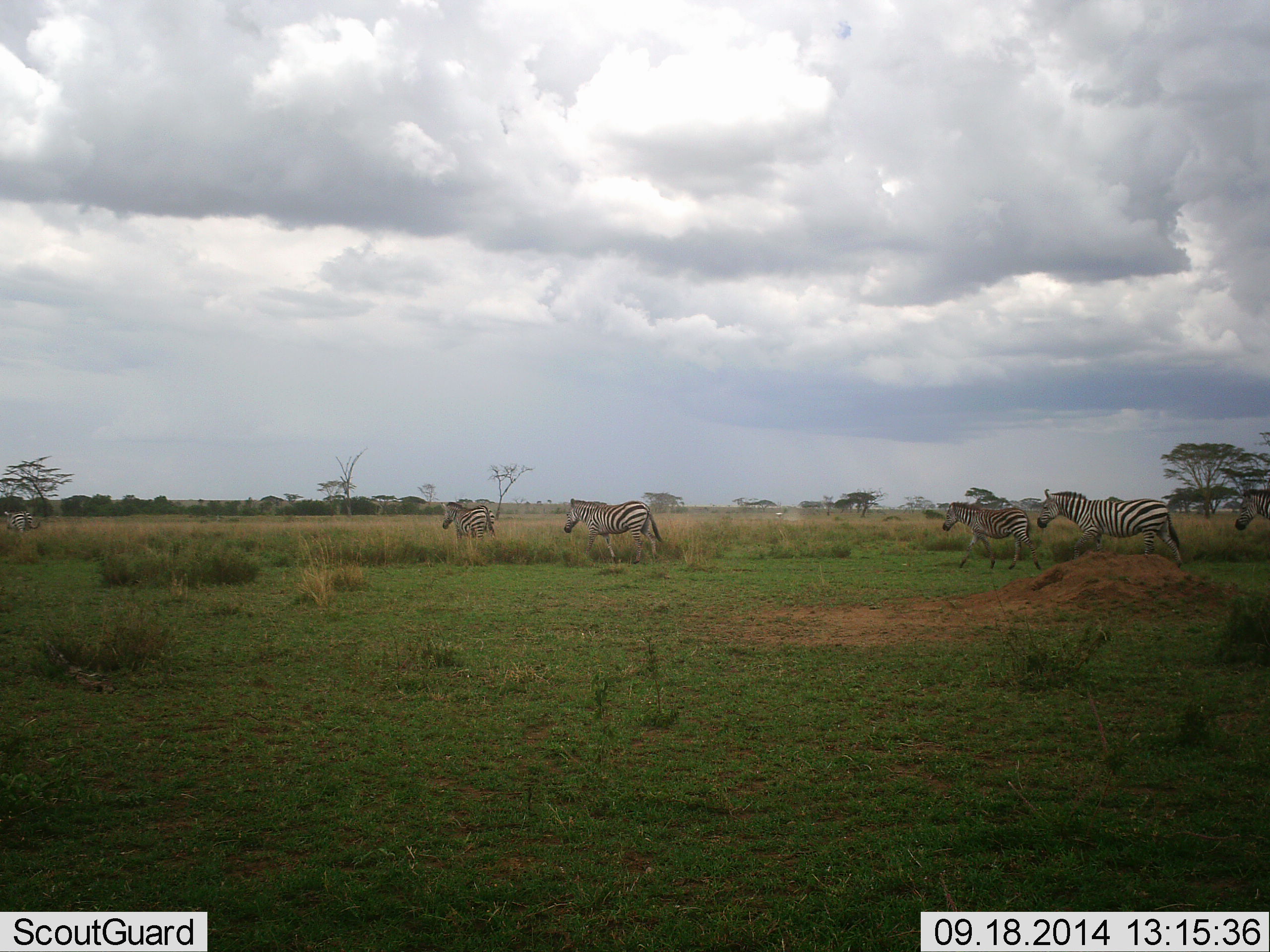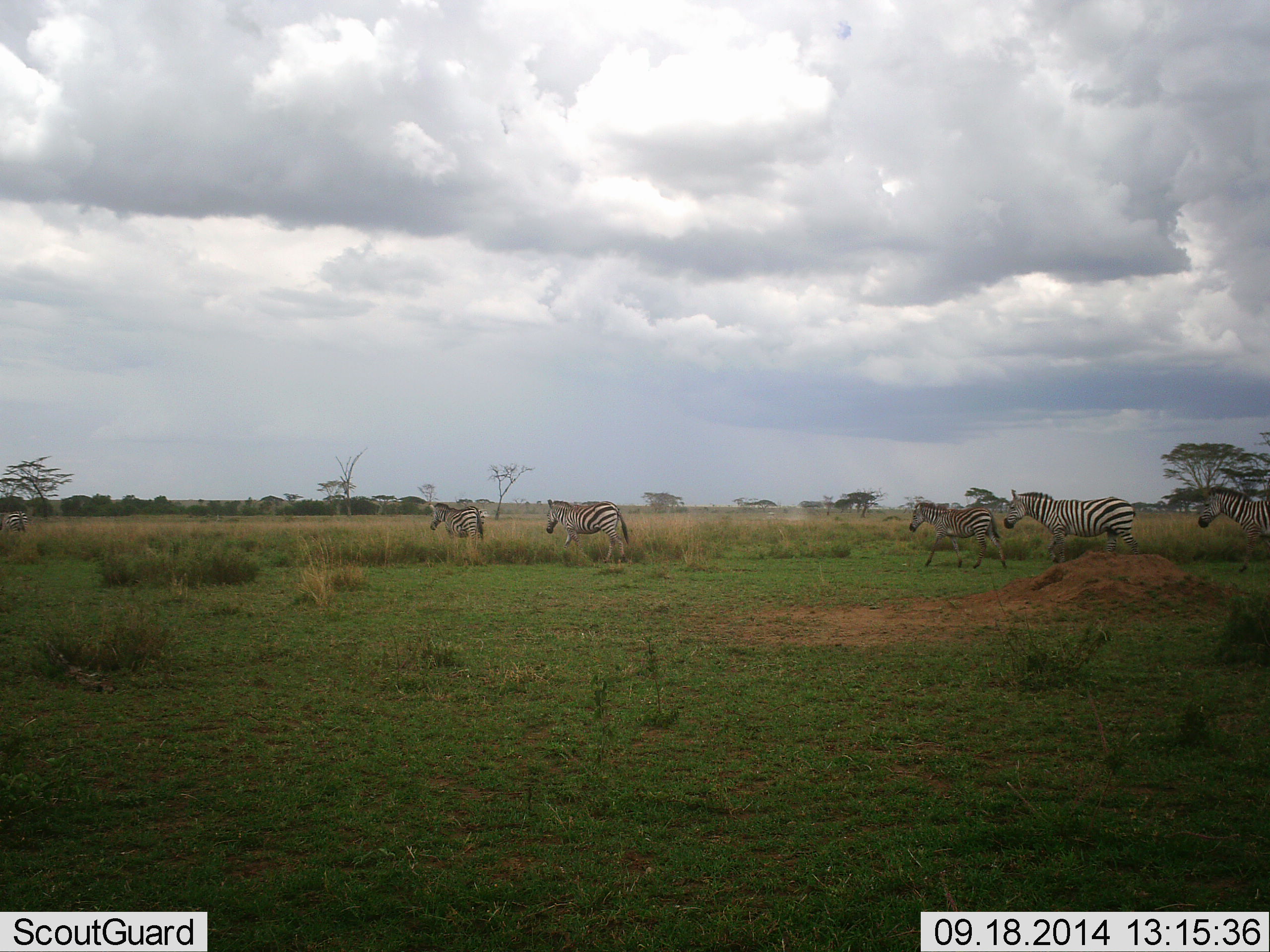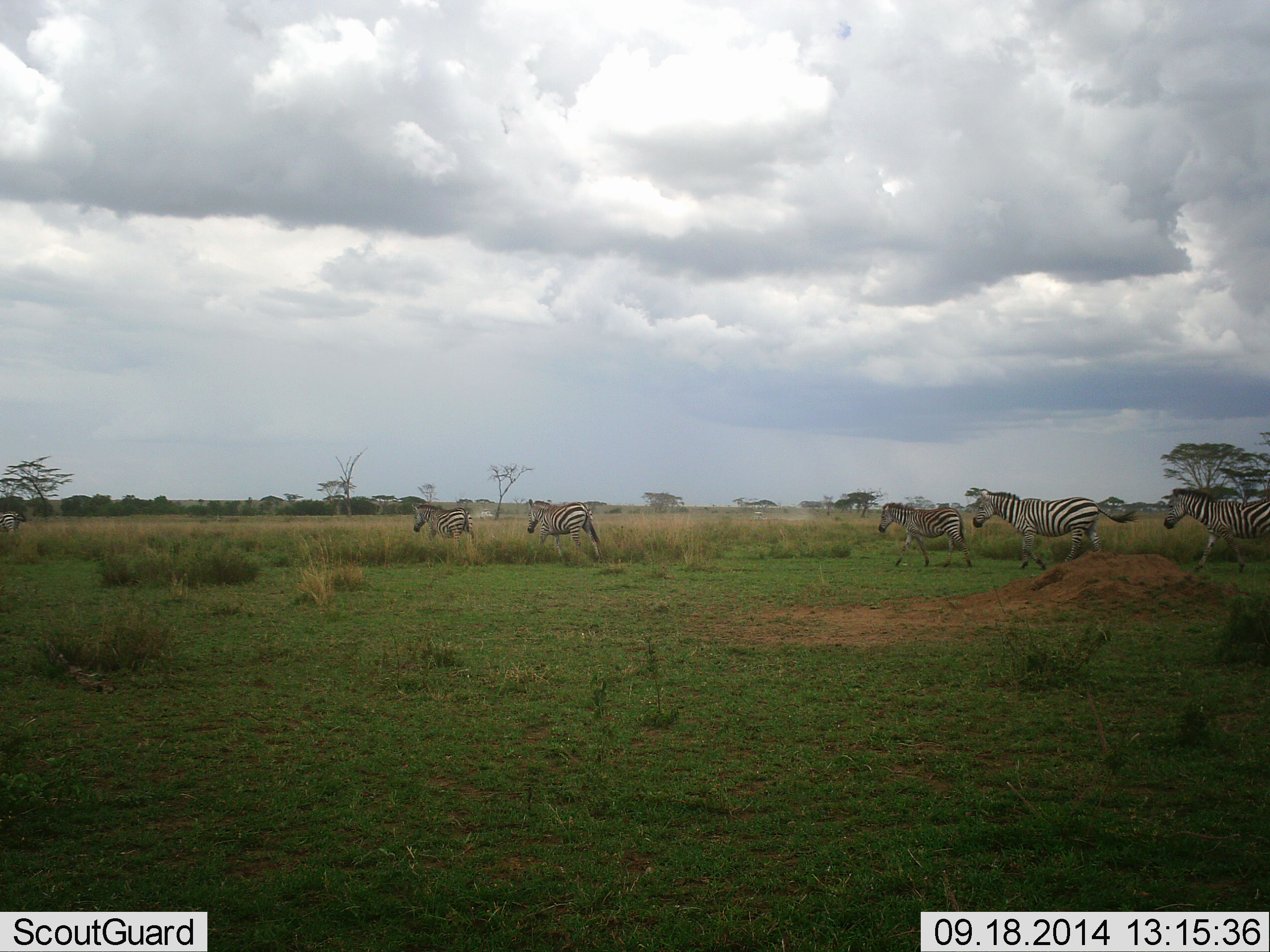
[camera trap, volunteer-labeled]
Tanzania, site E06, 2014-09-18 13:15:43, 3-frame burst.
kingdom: Animalia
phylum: Chordata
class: Mammalia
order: Perissodactyla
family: Equidae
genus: Equus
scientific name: Equus quagga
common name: plains zebra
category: zebra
Zebra (plains zebra) (Equus quagga), count 5. Behavior (volunteer vote fractions): standing 20%, resting 10%, moving 90%, interacting 0%. Young present (vote fraction): 10%. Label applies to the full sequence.